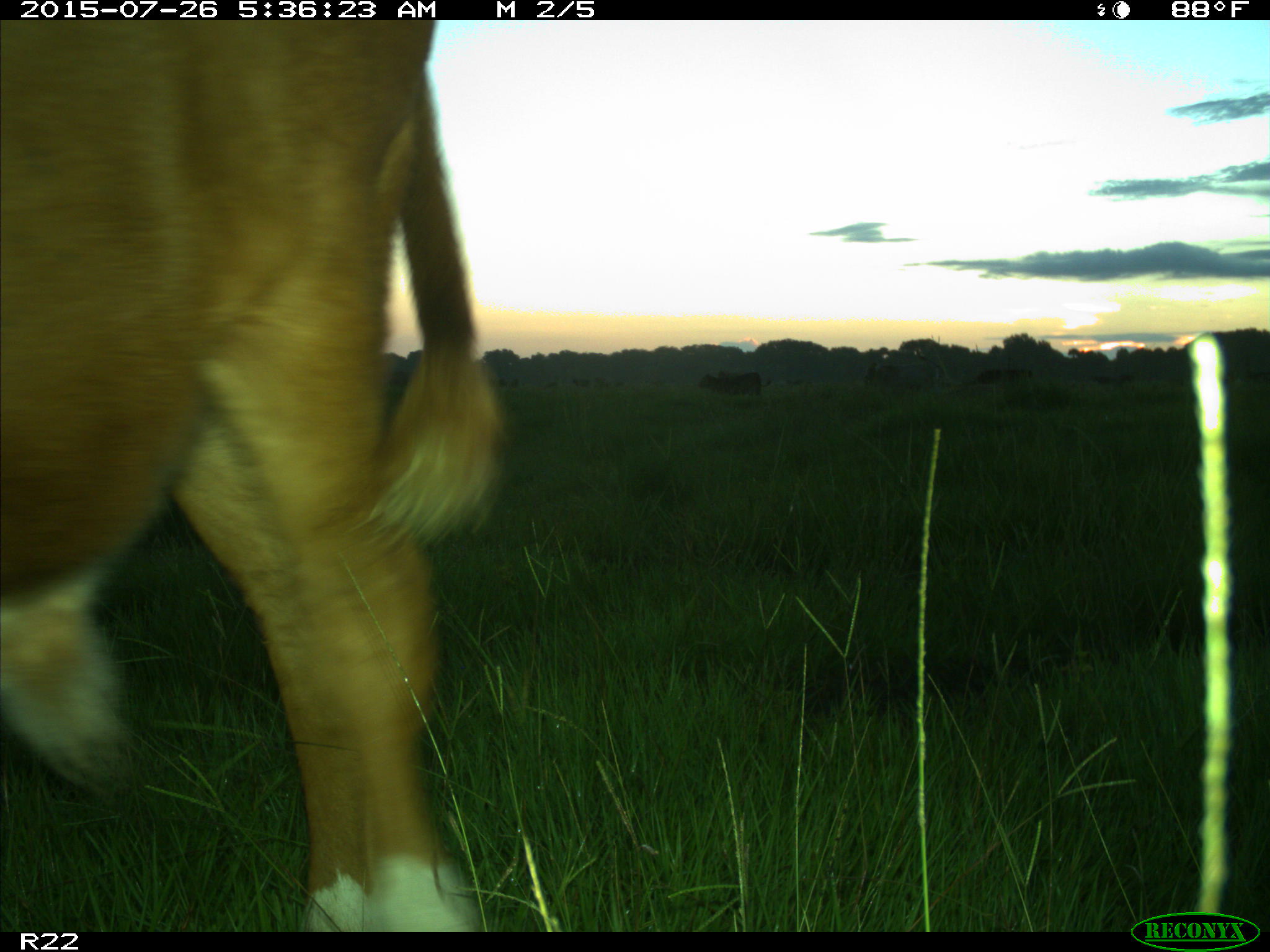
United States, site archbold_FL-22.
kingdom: Animalia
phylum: Chordata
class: Mammalia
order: Artiodactyla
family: Bovidae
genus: Bos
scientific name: Bos taurus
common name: domestic cow